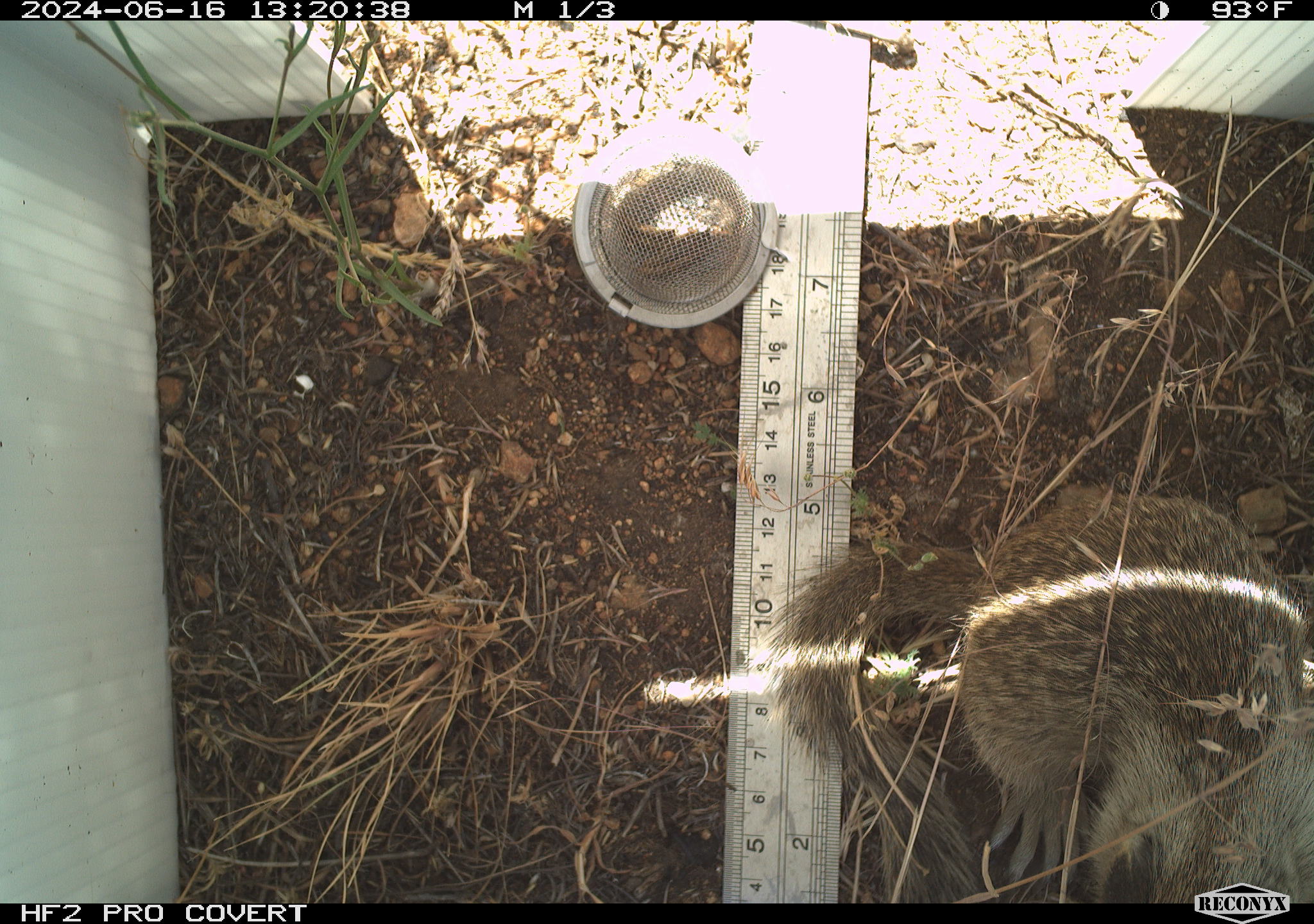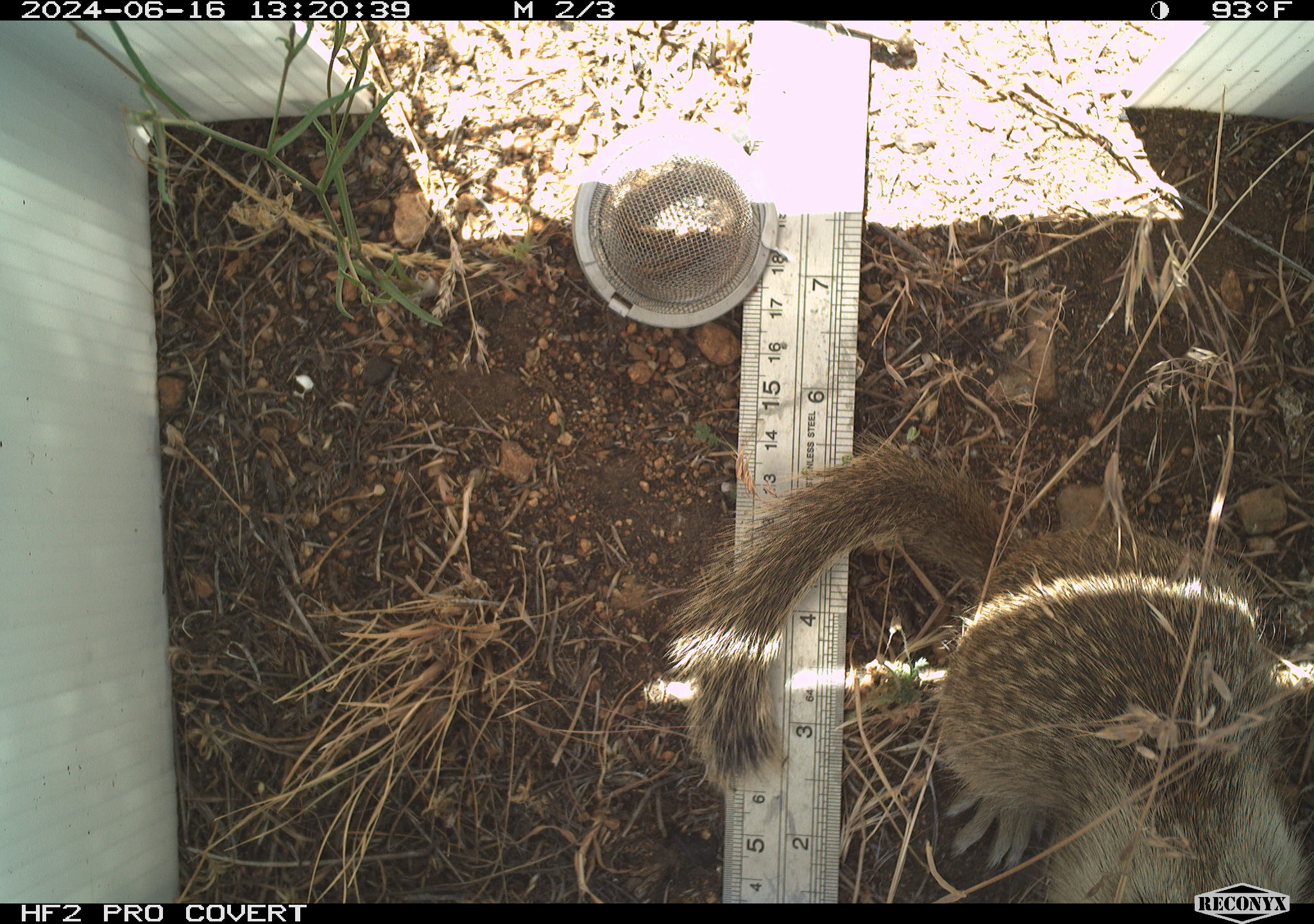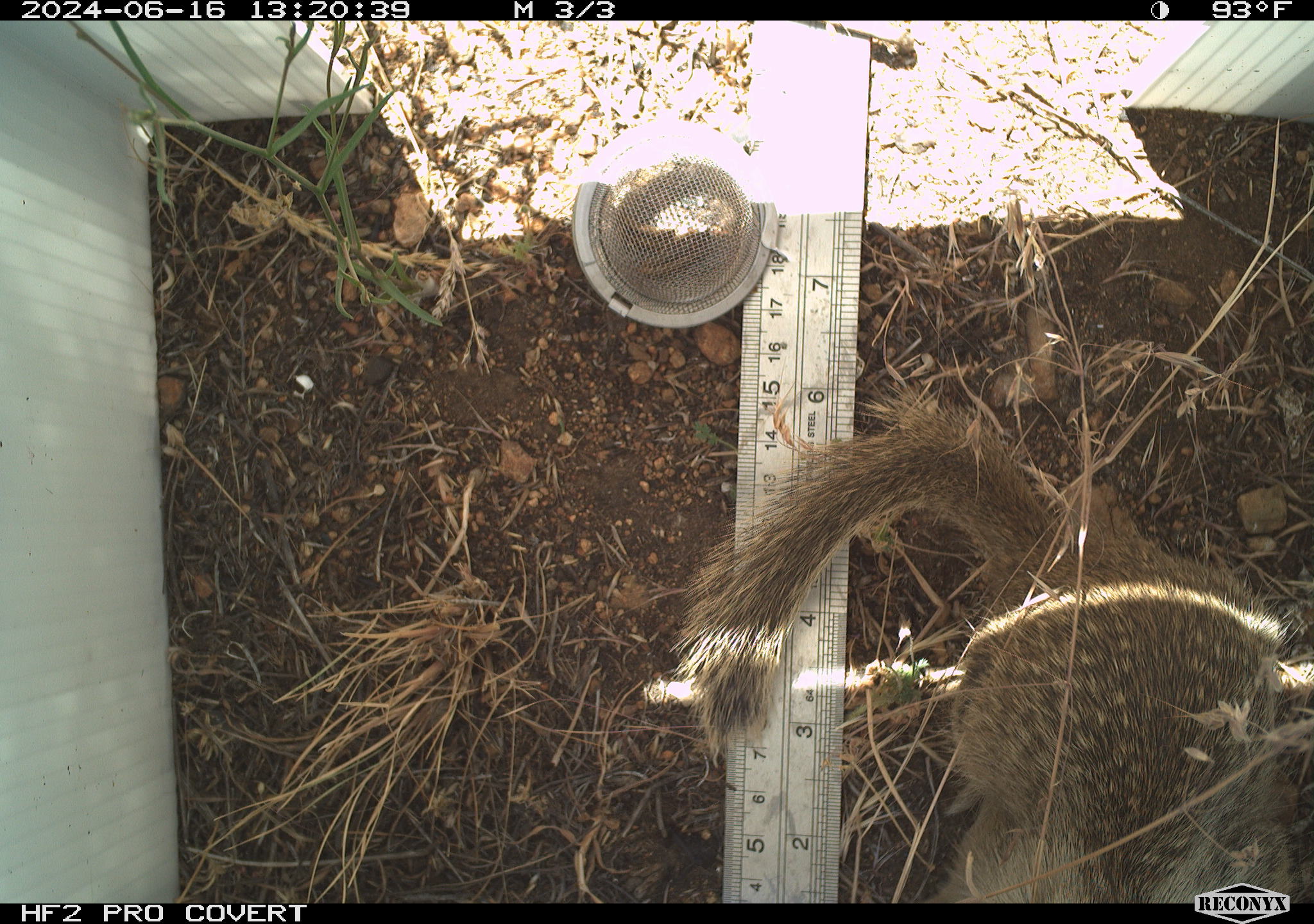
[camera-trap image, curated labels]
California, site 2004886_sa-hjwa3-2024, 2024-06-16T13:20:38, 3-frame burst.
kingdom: Animalia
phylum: Chordata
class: Mammalia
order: Rodentia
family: Sciuridae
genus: Otospermophilus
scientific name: Otospermophilus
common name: north american rock squirrels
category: otospermophilus species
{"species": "otospermophilus species (north american rock squirrels) (Otospermophilus)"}